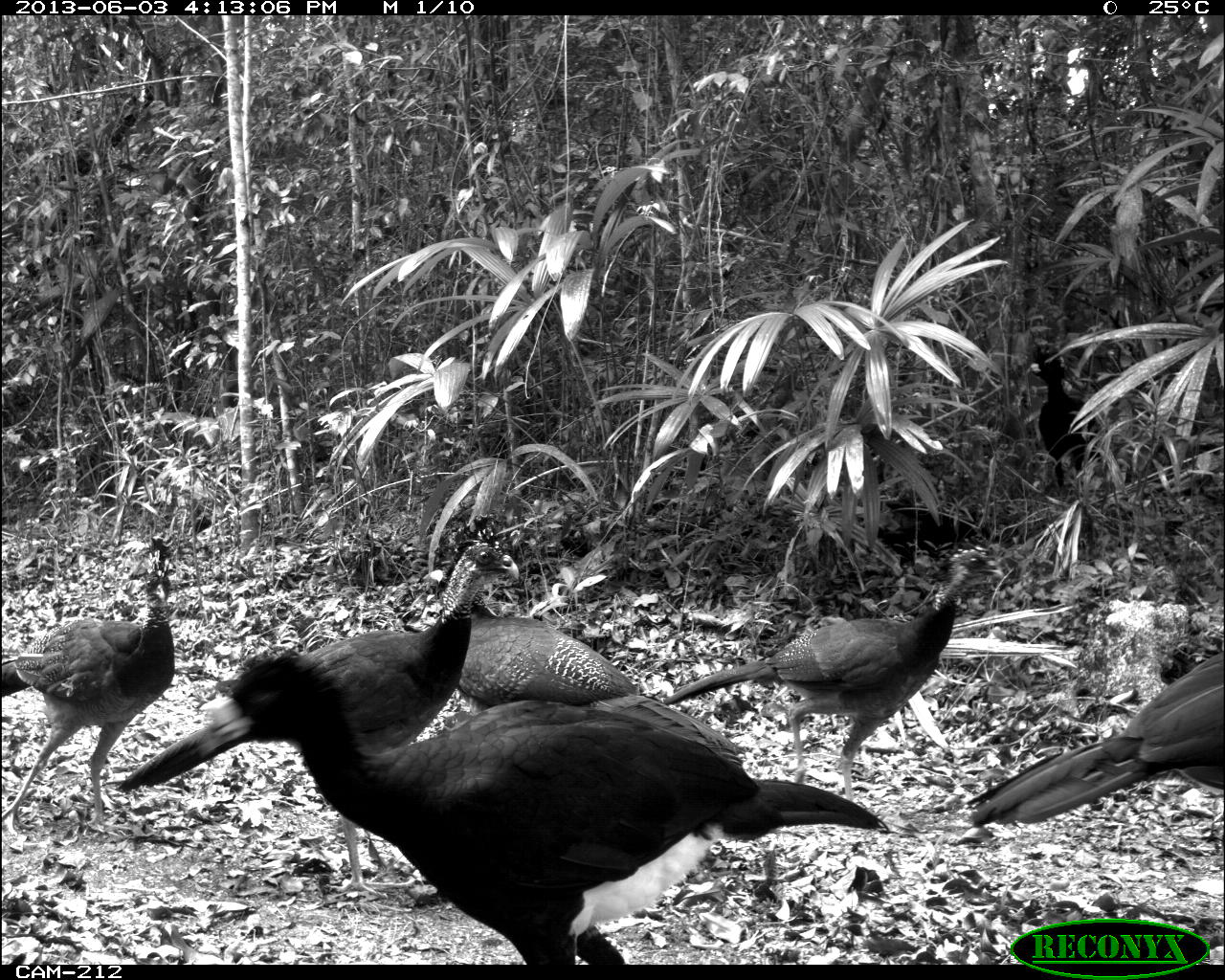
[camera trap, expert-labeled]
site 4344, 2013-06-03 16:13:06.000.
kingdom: Animalia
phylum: Chordata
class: Aves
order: Galliformes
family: Cracidae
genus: Crax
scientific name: Crax rubra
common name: great curassow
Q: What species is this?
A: Crax rubra (great curassow).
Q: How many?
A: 6.